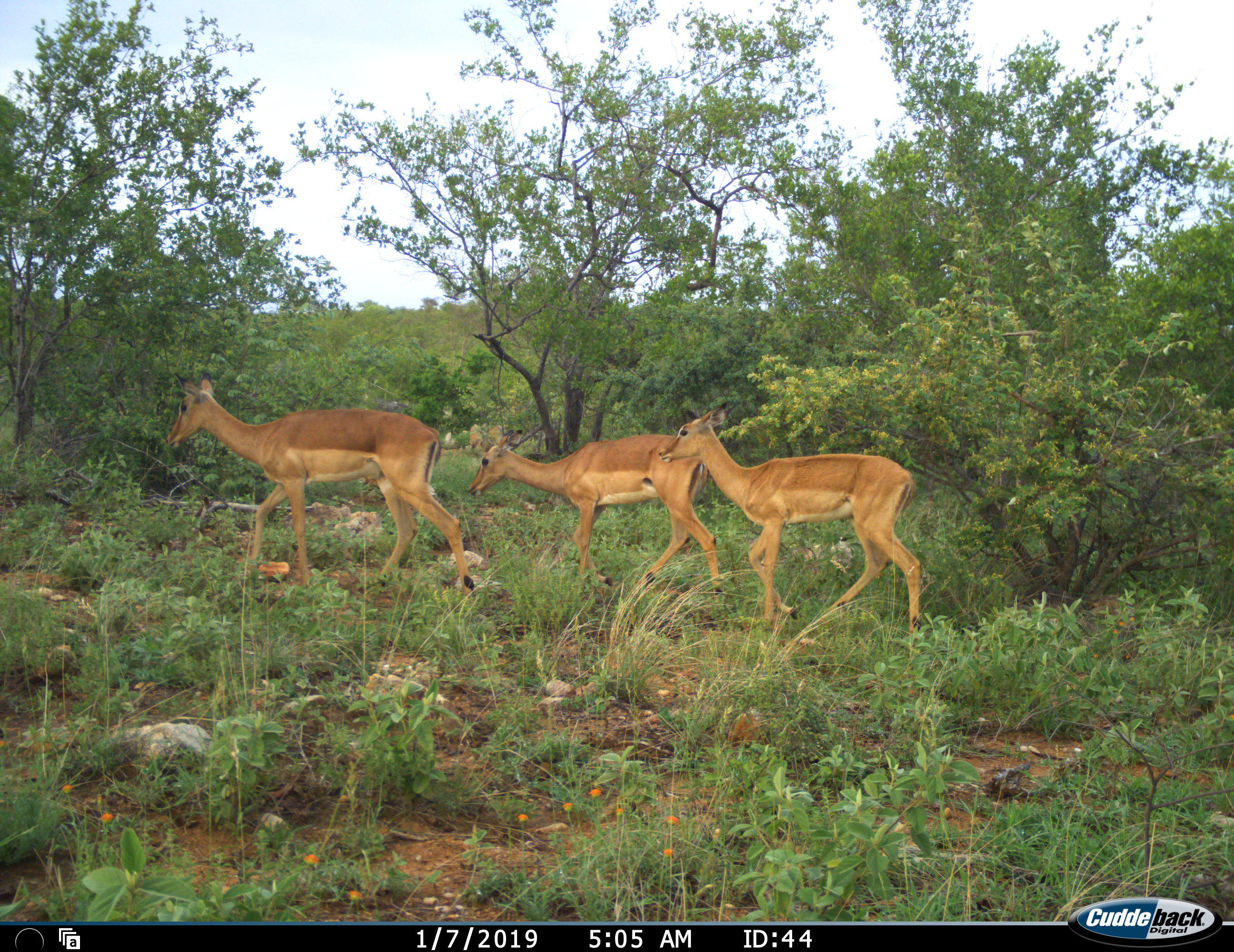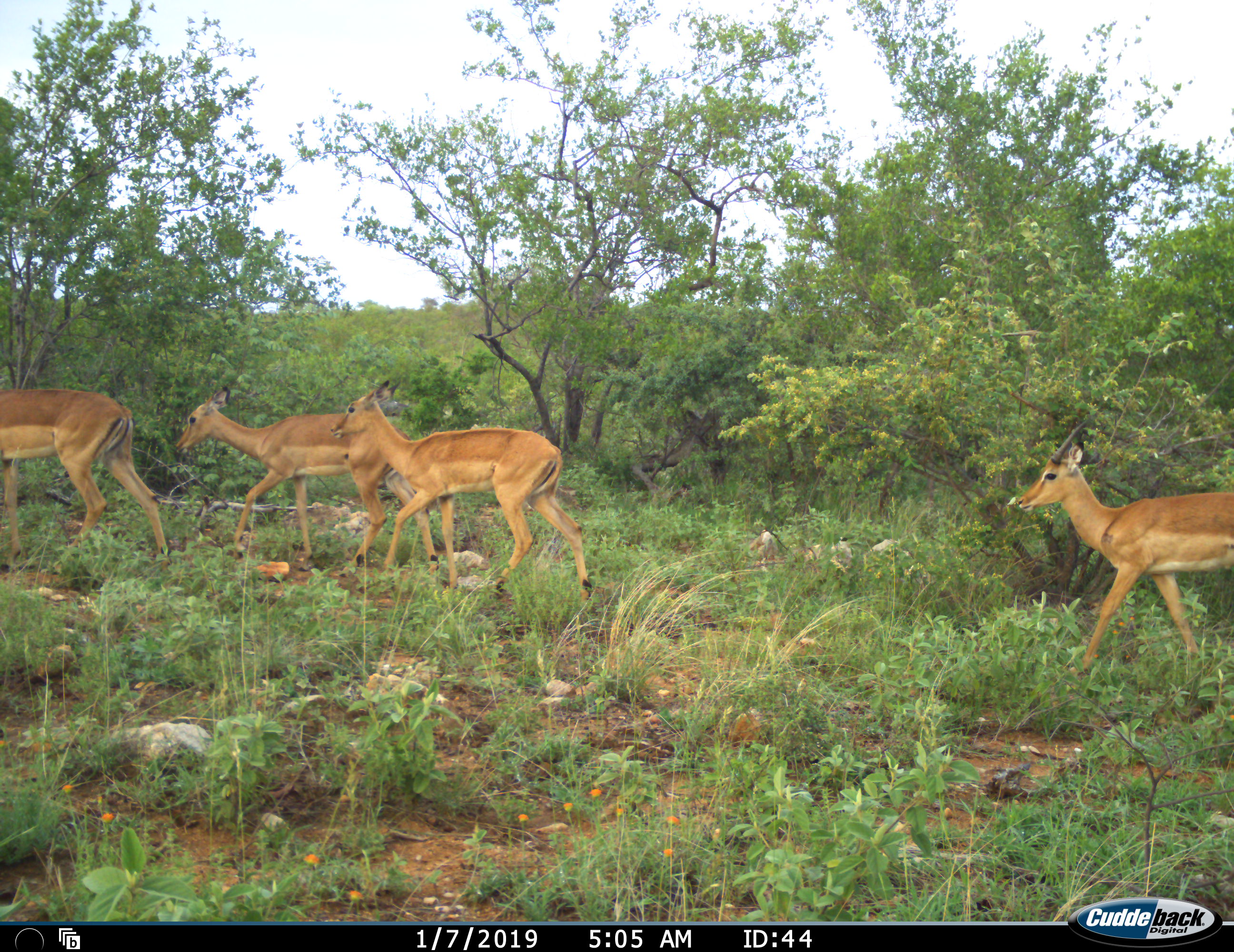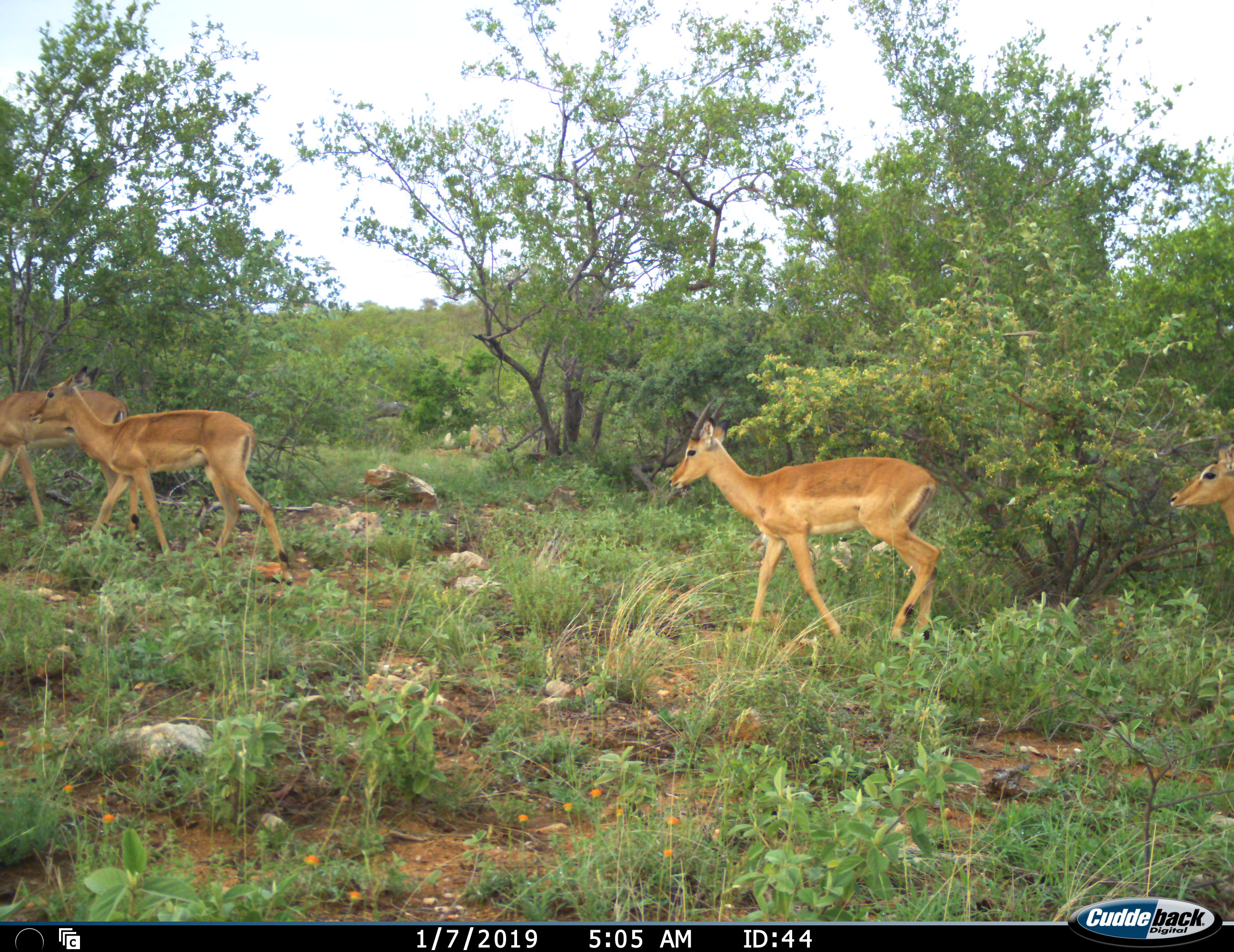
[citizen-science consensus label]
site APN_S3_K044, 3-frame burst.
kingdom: Animalia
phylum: Chordata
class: Mammalia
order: Artiodactyla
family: Bovidae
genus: Aepyceros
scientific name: Aepyceros melampus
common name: impala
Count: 5.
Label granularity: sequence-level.